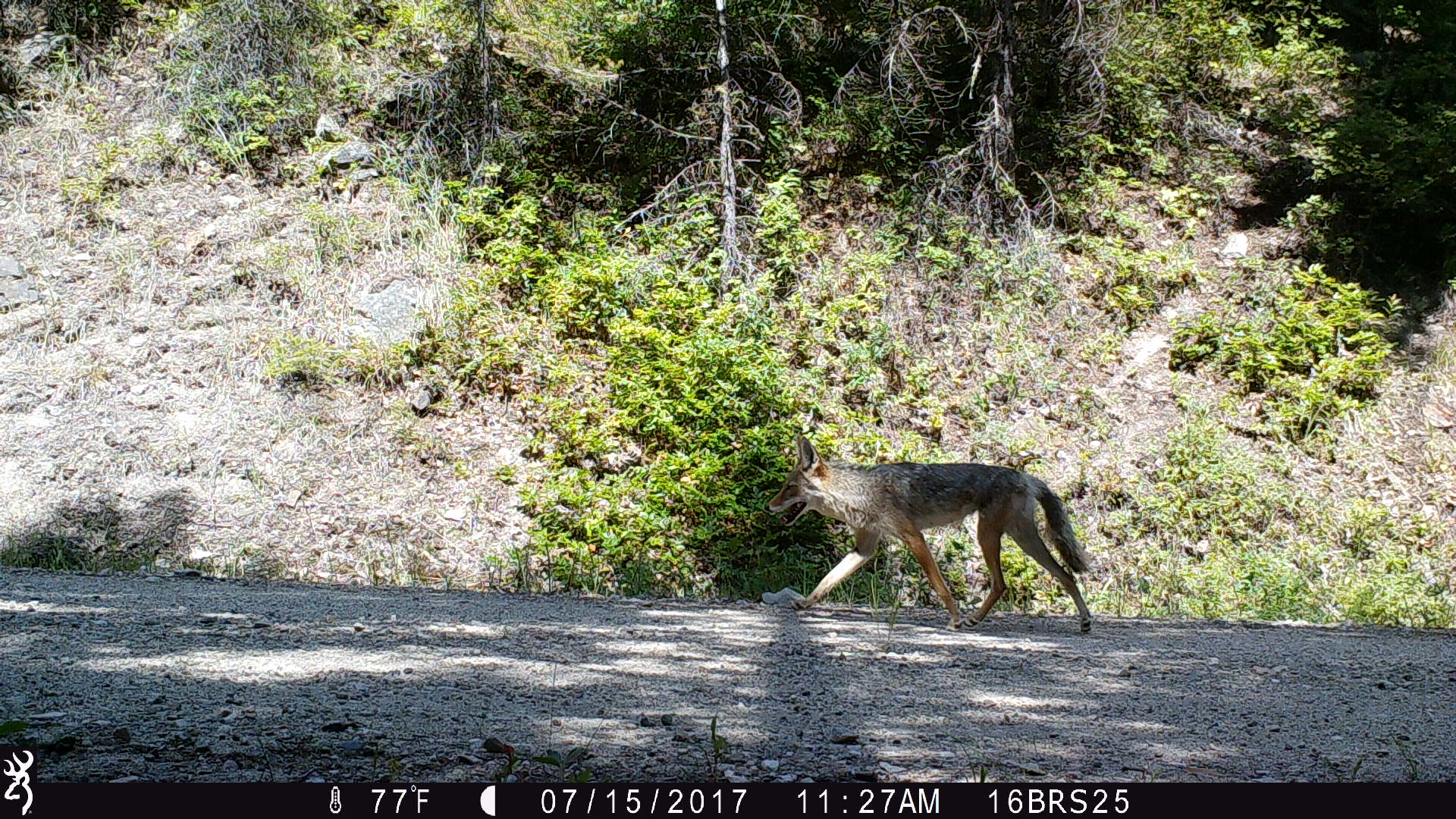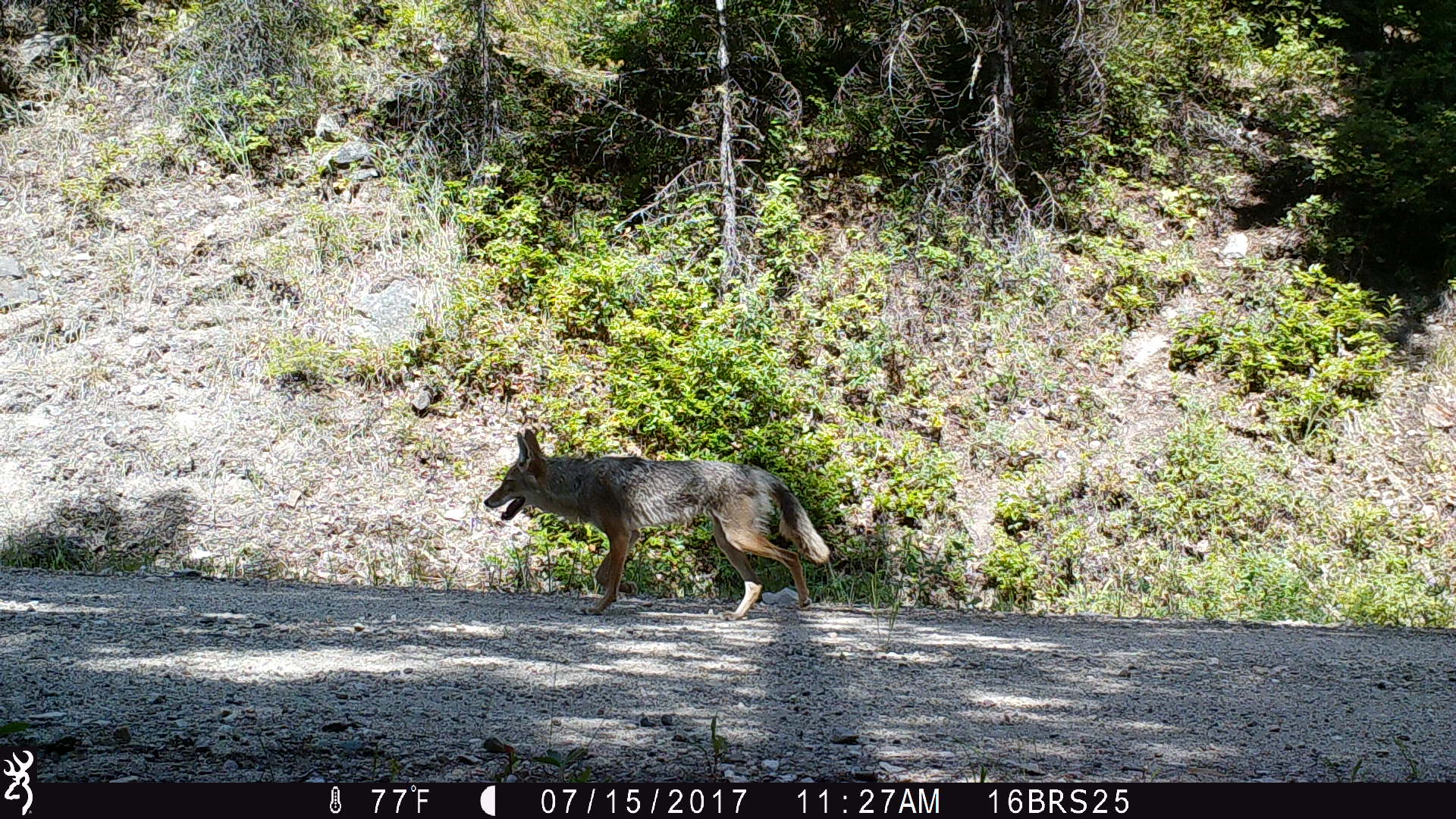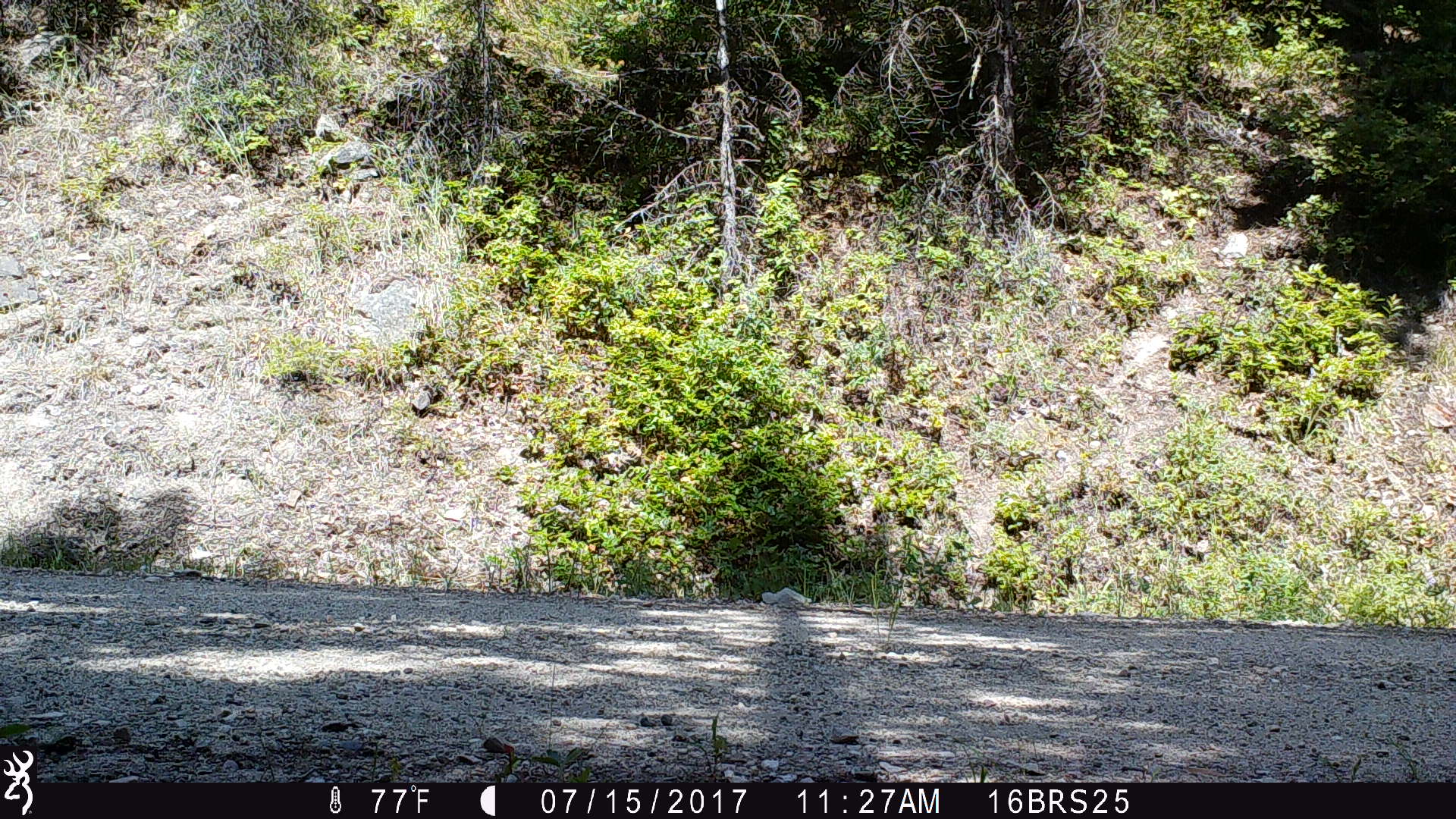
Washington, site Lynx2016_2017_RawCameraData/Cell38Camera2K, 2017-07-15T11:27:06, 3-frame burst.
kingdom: Animalia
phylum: Chordata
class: Mammalia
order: Carnivora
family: Canidae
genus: Canis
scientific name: Canis latrans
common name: coyote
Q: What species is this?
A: Canis latrans (coyote).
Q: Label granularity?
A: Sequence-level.